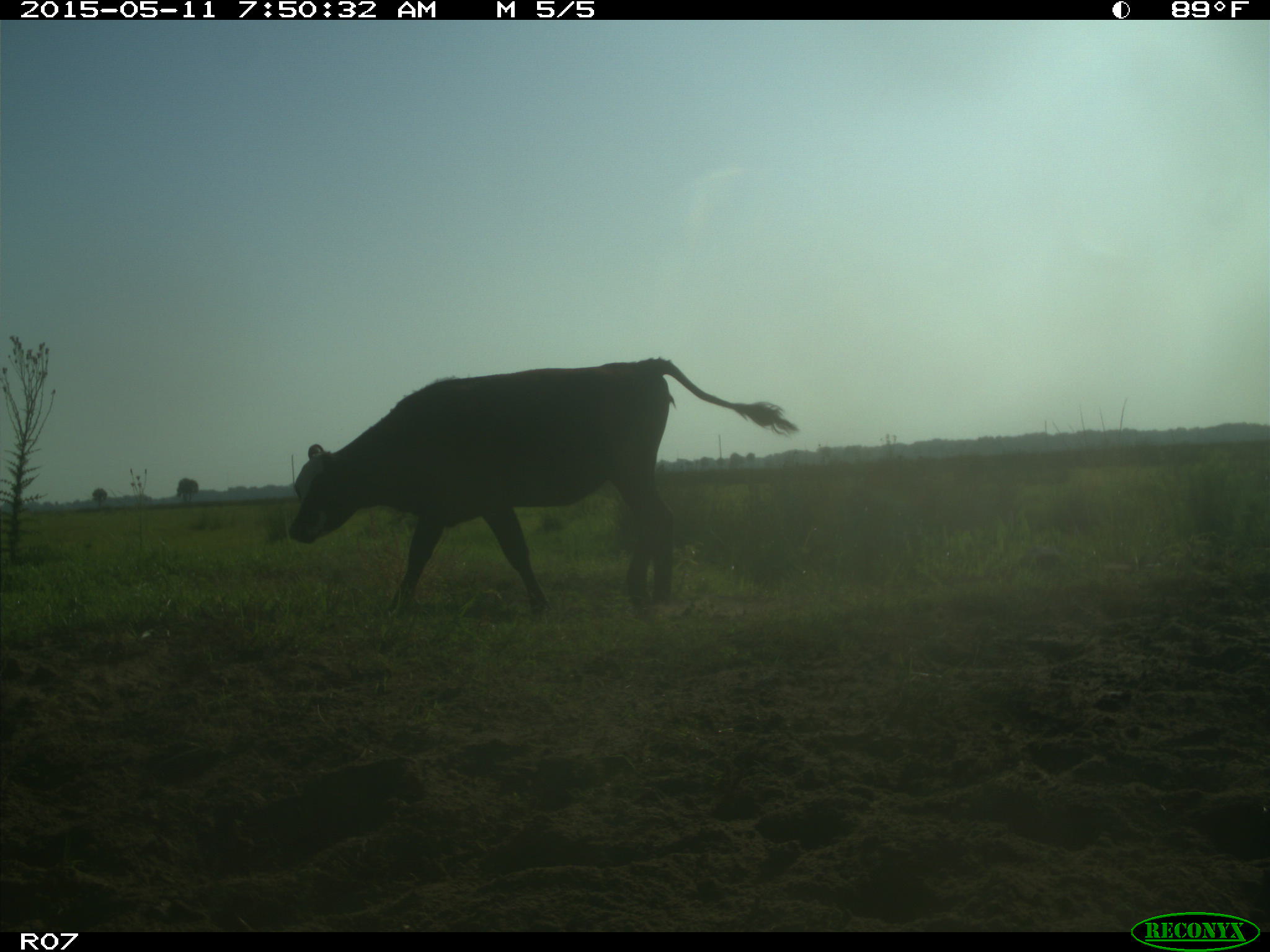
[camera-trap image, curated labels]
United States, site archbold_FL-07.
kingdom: Animalia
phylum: Chordata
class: Mammalia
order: Artiodactyla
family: Bovidae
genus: Bos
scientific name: Bos taurus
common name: domestic cow